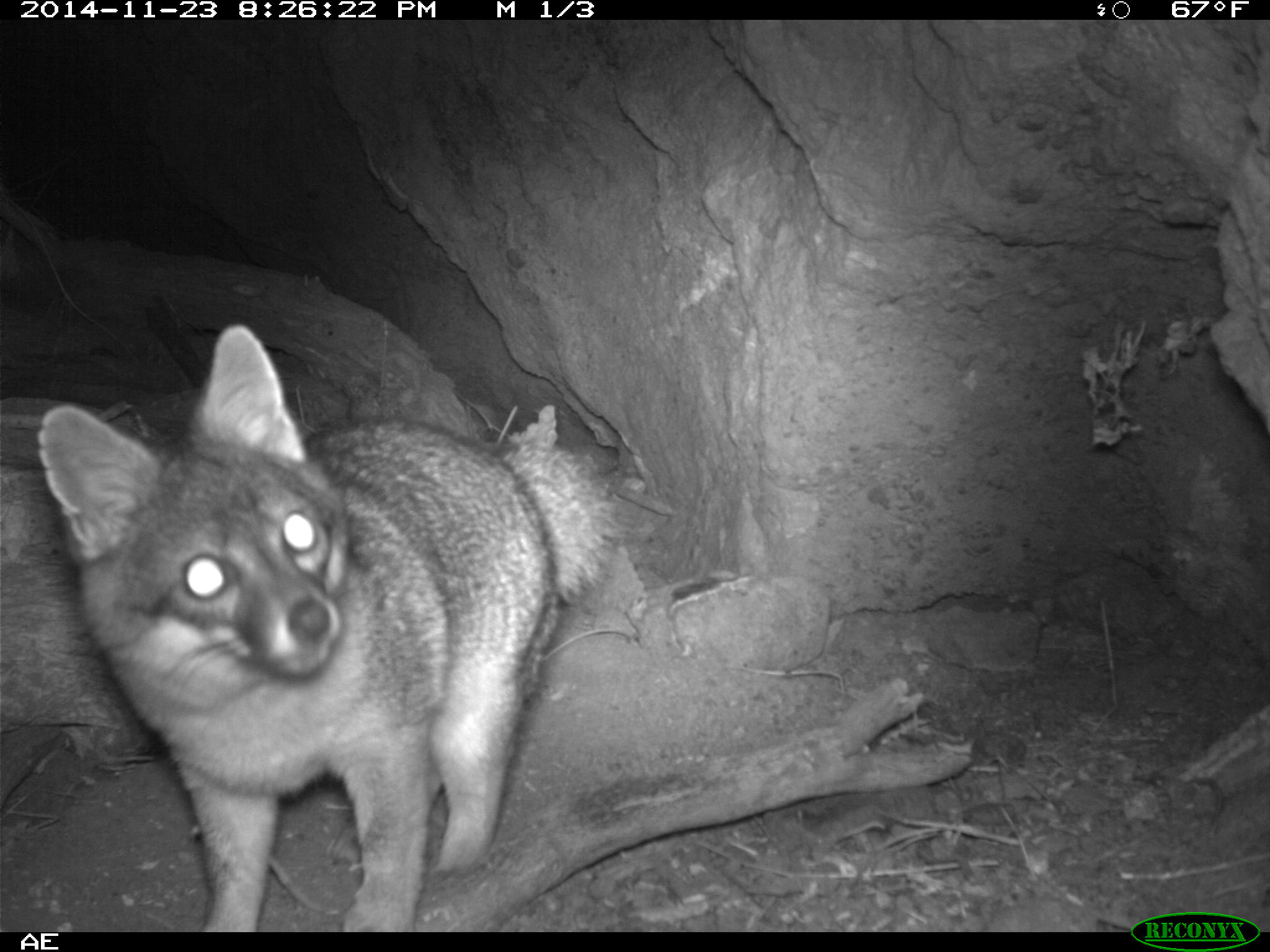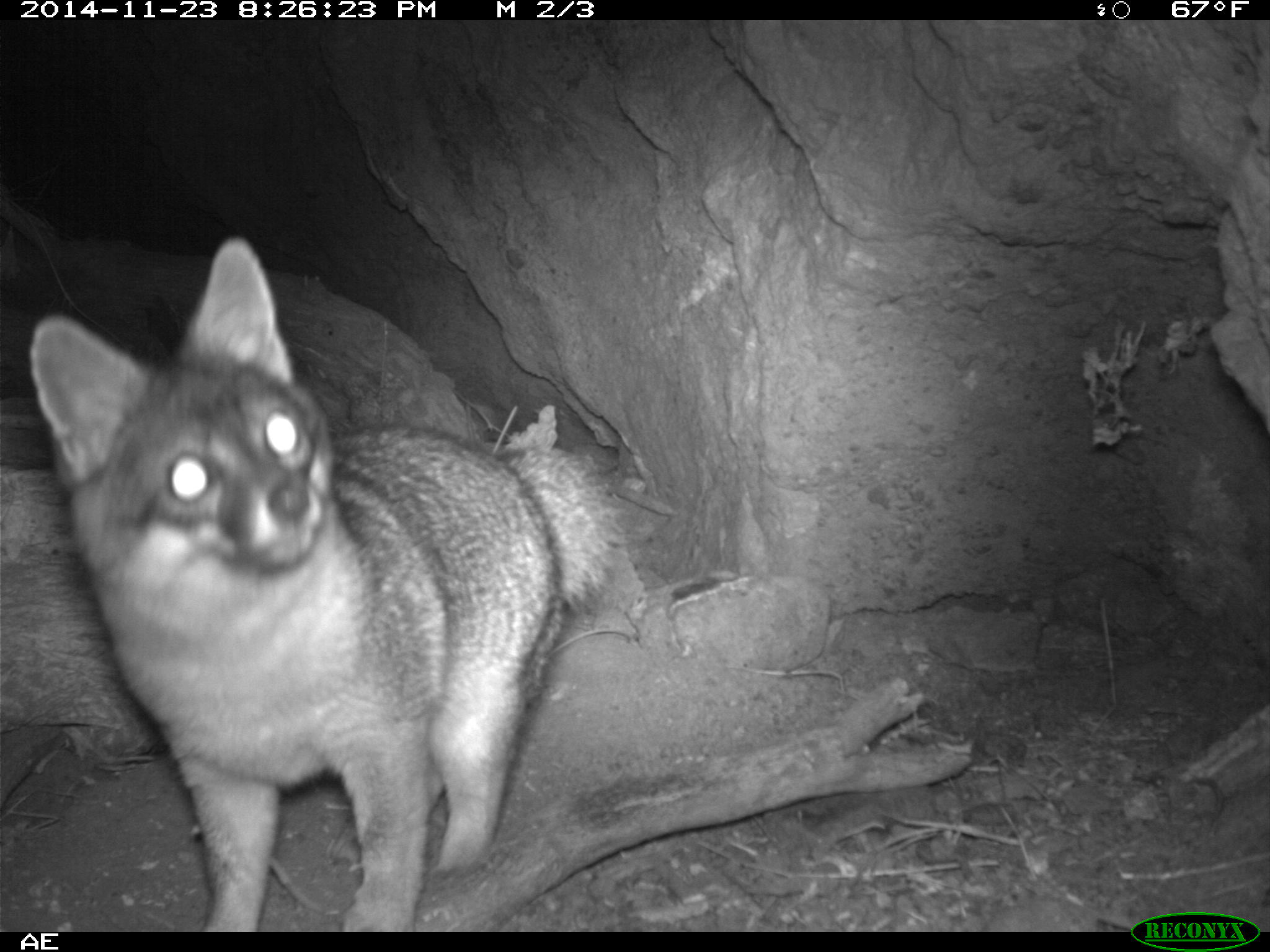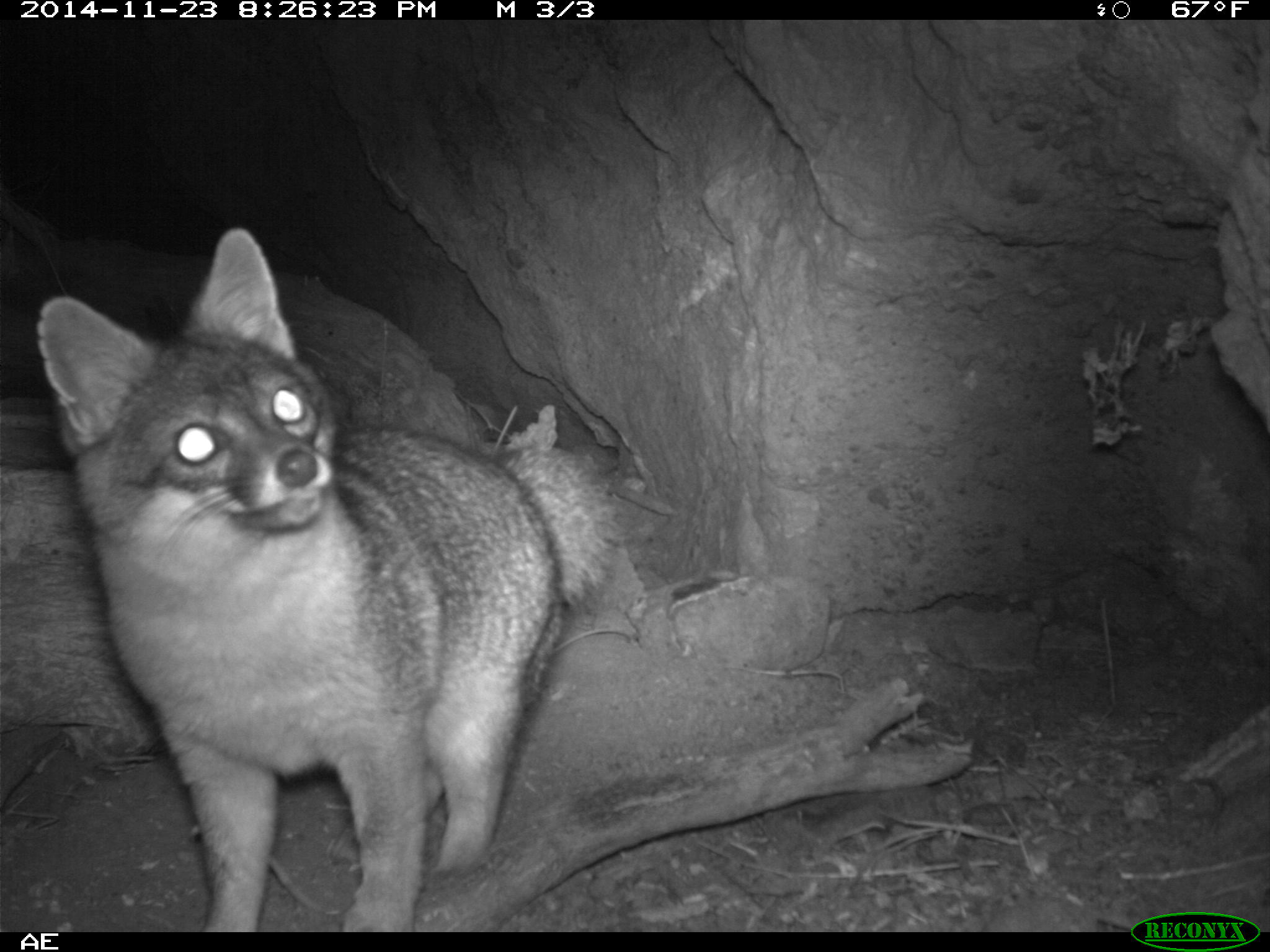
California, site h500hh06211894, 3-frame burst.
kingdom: Animalia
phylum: Chordata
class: Mammalia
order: Carnivora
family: Canidae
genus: Urocyon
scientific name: Urocyon littoralis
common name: island fox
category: fox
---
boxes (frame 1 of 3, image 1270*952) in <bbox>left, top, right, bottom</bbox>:
fox: <bbox>36, 322, 621, 932</bbox>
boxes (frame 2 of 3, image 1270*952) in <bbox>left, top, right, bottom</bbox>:
fox: <bbox>28, 237, 629, 930</bbox>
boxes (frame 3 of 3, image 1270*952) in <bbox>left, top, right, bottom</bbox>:
fox: <bbox>35, 230, 620, 932</bbox>